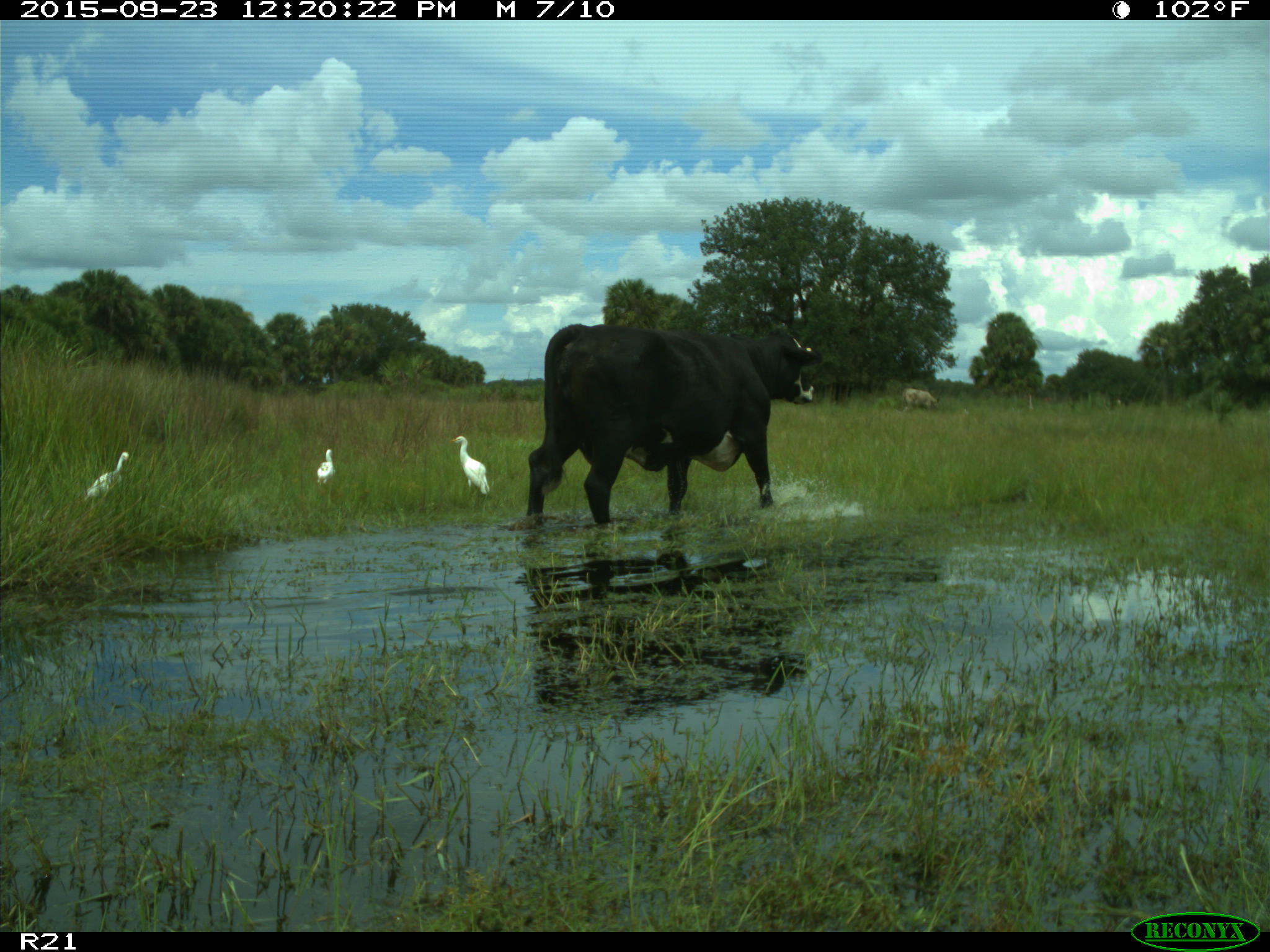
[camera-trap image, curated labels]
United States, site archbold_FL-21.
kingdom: Animalia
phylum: Chordata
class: Mammalia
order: Artiodactyla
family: Bovidae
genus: Bos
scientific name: Bos taurus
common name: domestic cow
Bos taurus (domestic cow).